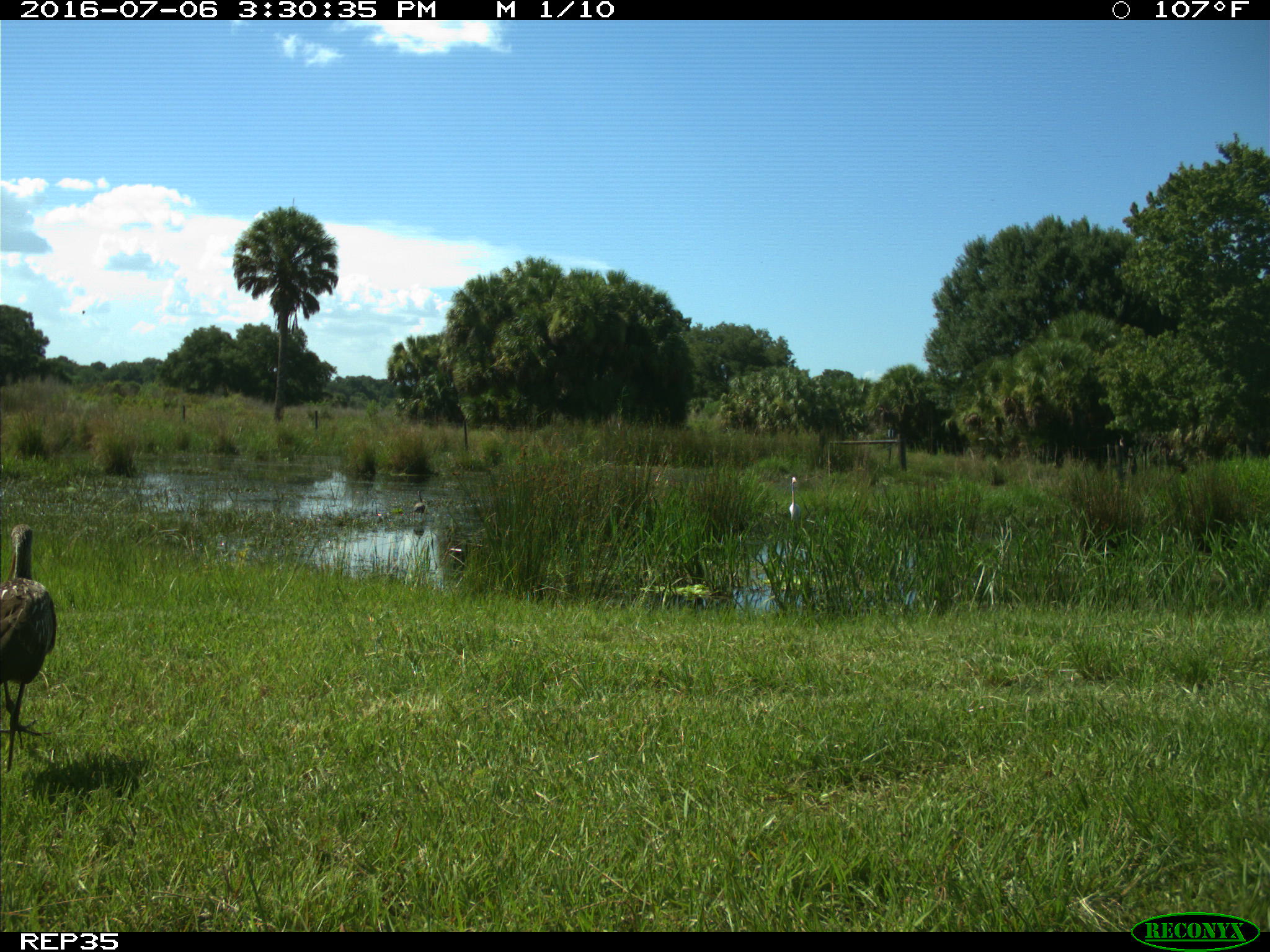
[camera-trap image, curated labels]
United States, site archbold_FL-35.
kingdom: Animalia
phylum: Chordata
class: Aves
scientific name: Aves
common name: birds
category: unidentified bird